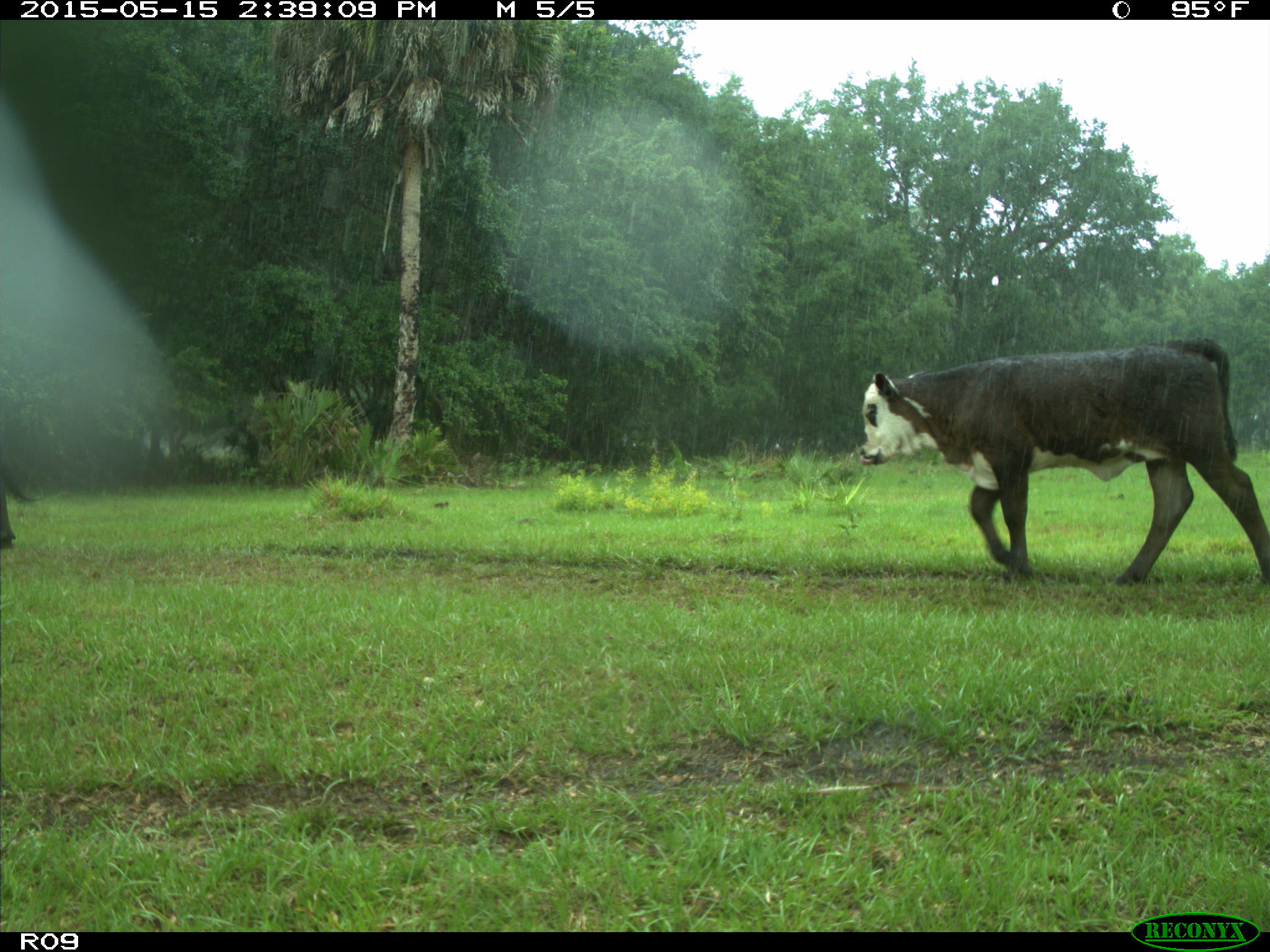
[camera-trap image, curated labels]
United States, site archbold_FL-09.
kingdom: Animalia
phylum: Chordata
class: Mammalia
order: Artiodactyla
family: Bovidae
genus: Bos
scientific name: Bos taurus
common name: domestic cow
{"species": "Bos taurus (domestic cow)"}